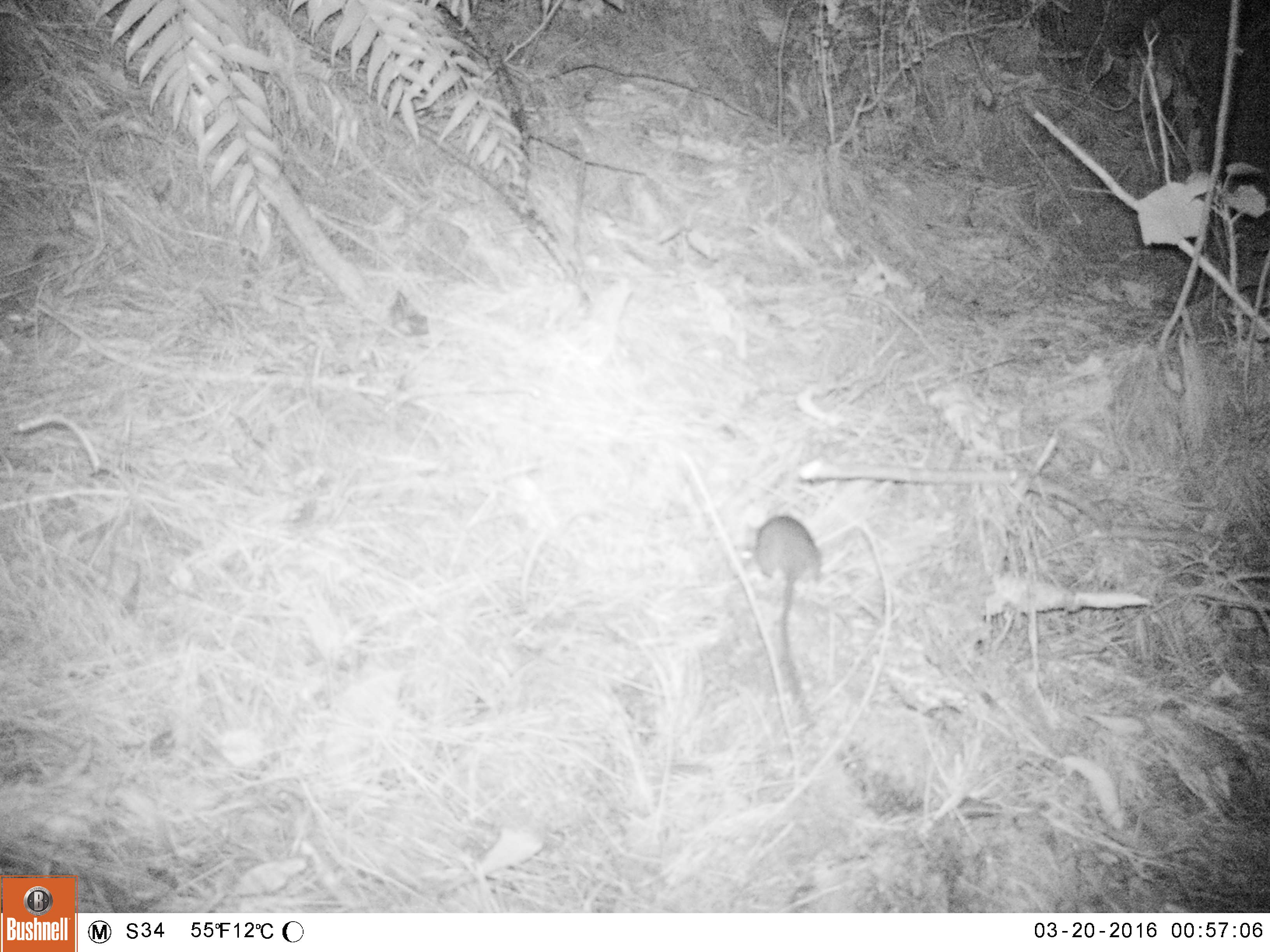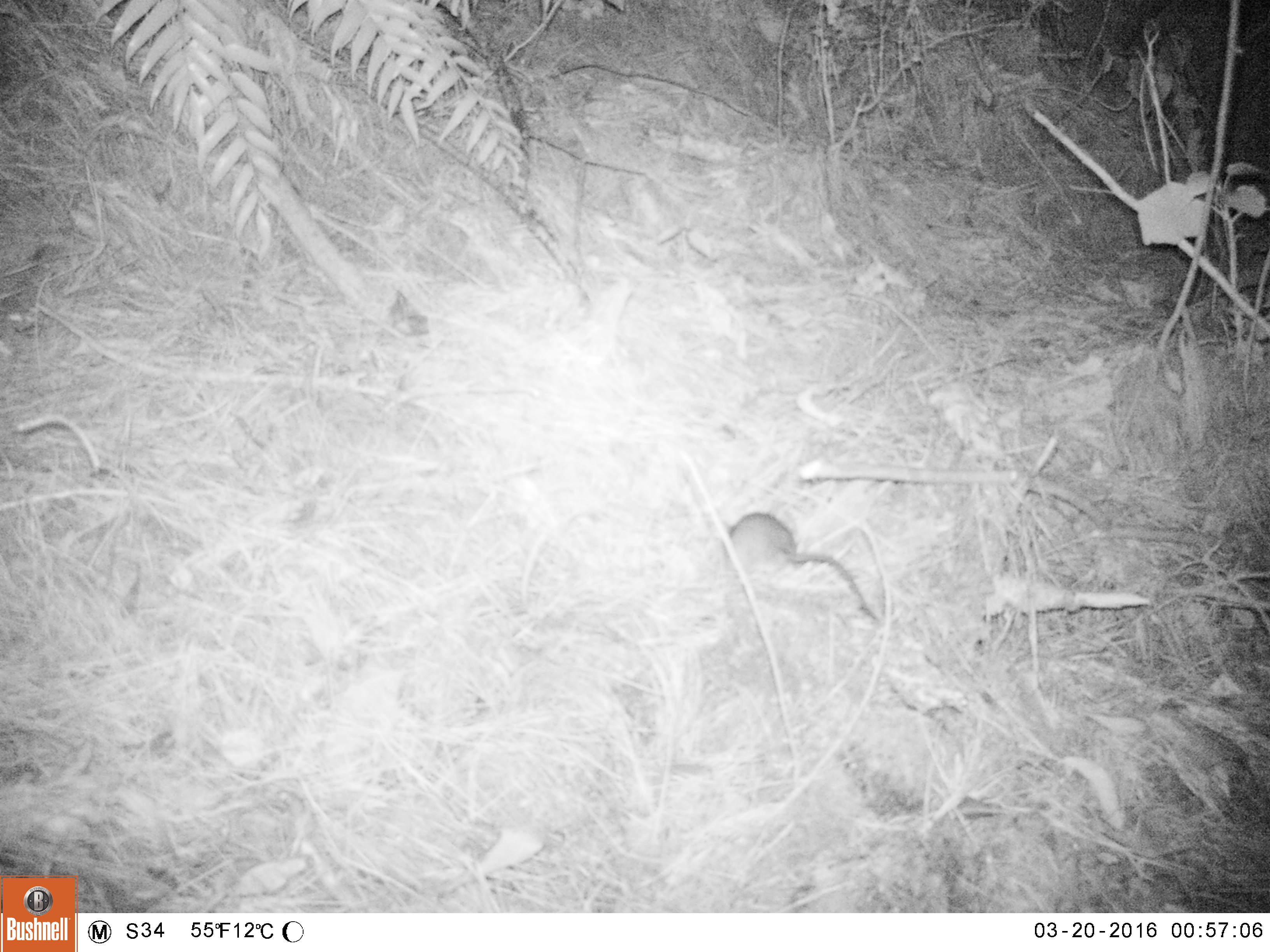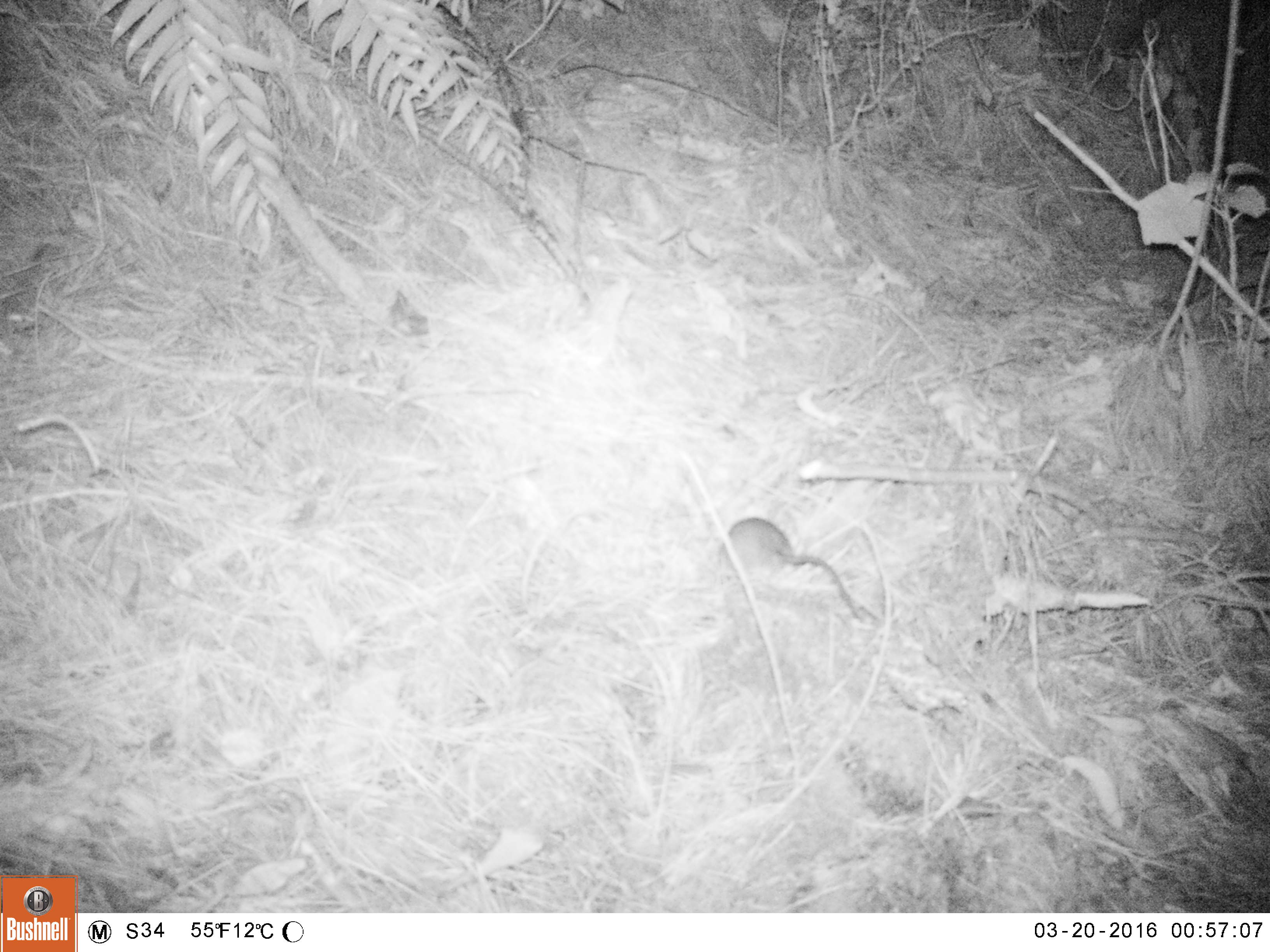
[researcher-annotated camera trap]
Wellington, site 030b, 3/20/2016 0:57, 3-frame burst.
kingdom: Animalia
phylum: Chordata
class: Mammalia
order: Rodentia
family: Muridae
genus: Rattus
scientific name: Rattus rattus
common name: ship rat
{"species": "ship rat (Rattus rattus)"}